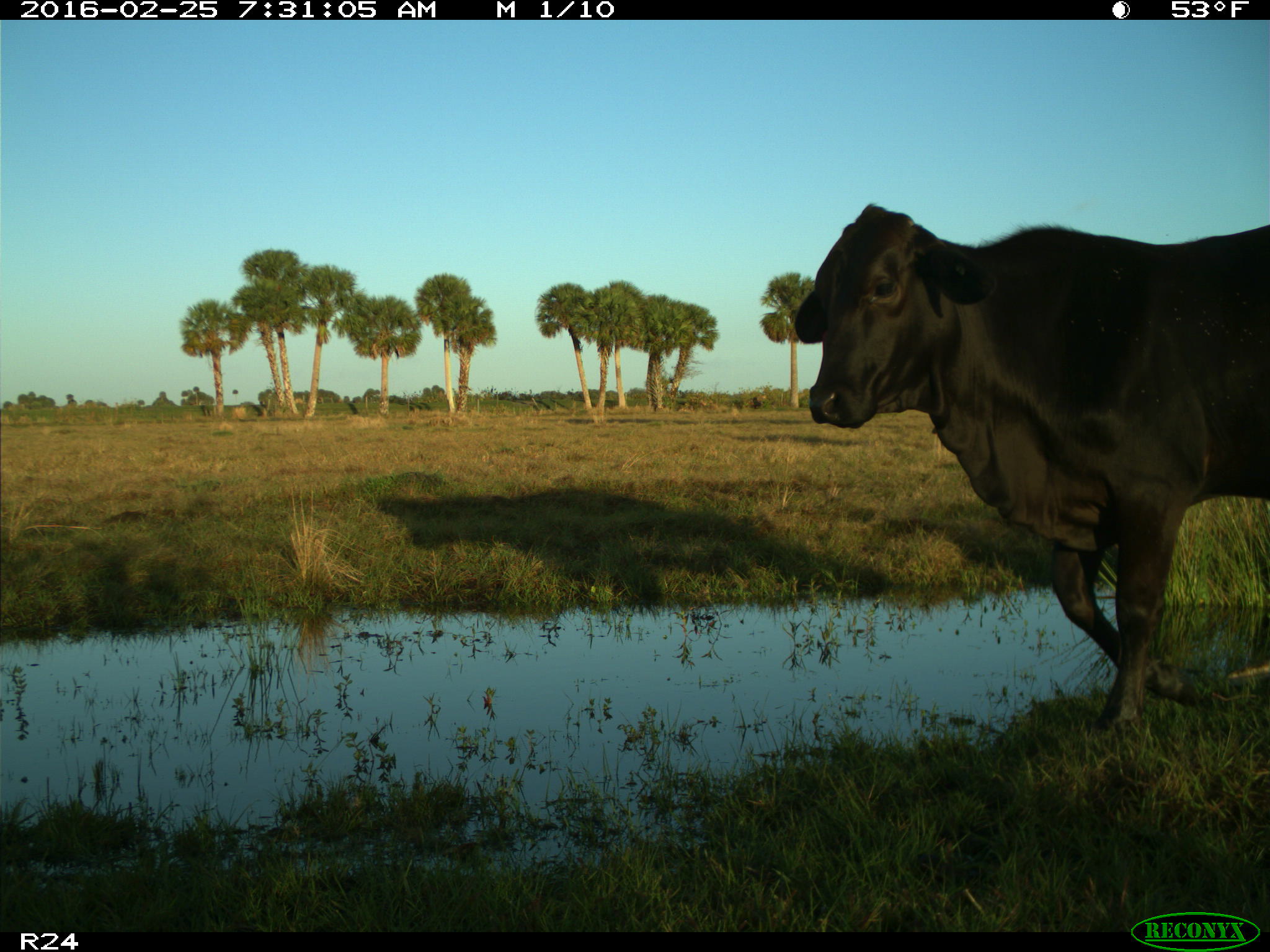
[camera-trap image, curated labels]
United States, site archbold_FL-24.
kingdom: Animalia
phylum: Chordata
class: Mammalia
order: Artiodactyla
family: Bovidae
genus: Bos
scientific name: Bos taurus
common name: domestic cow